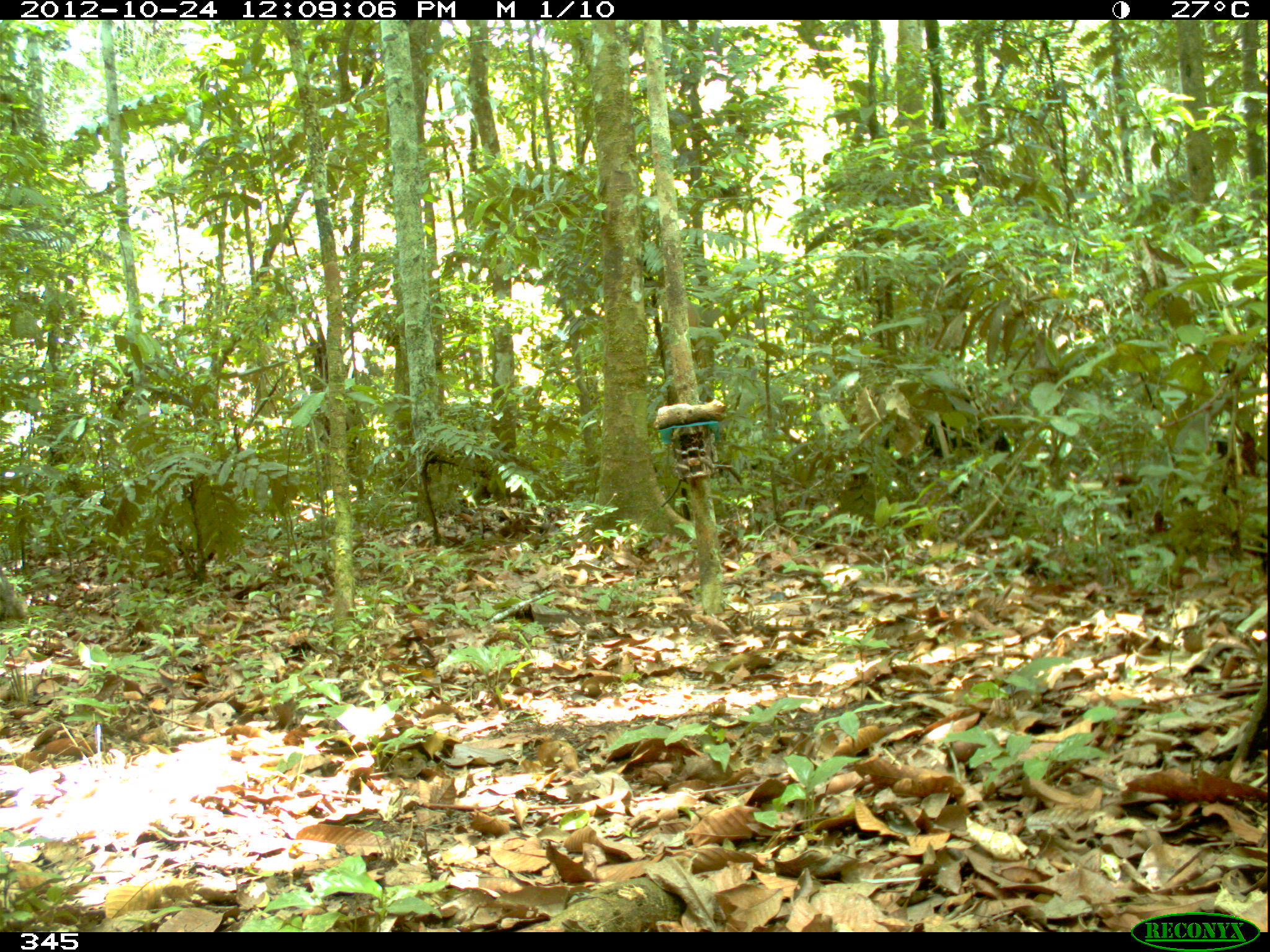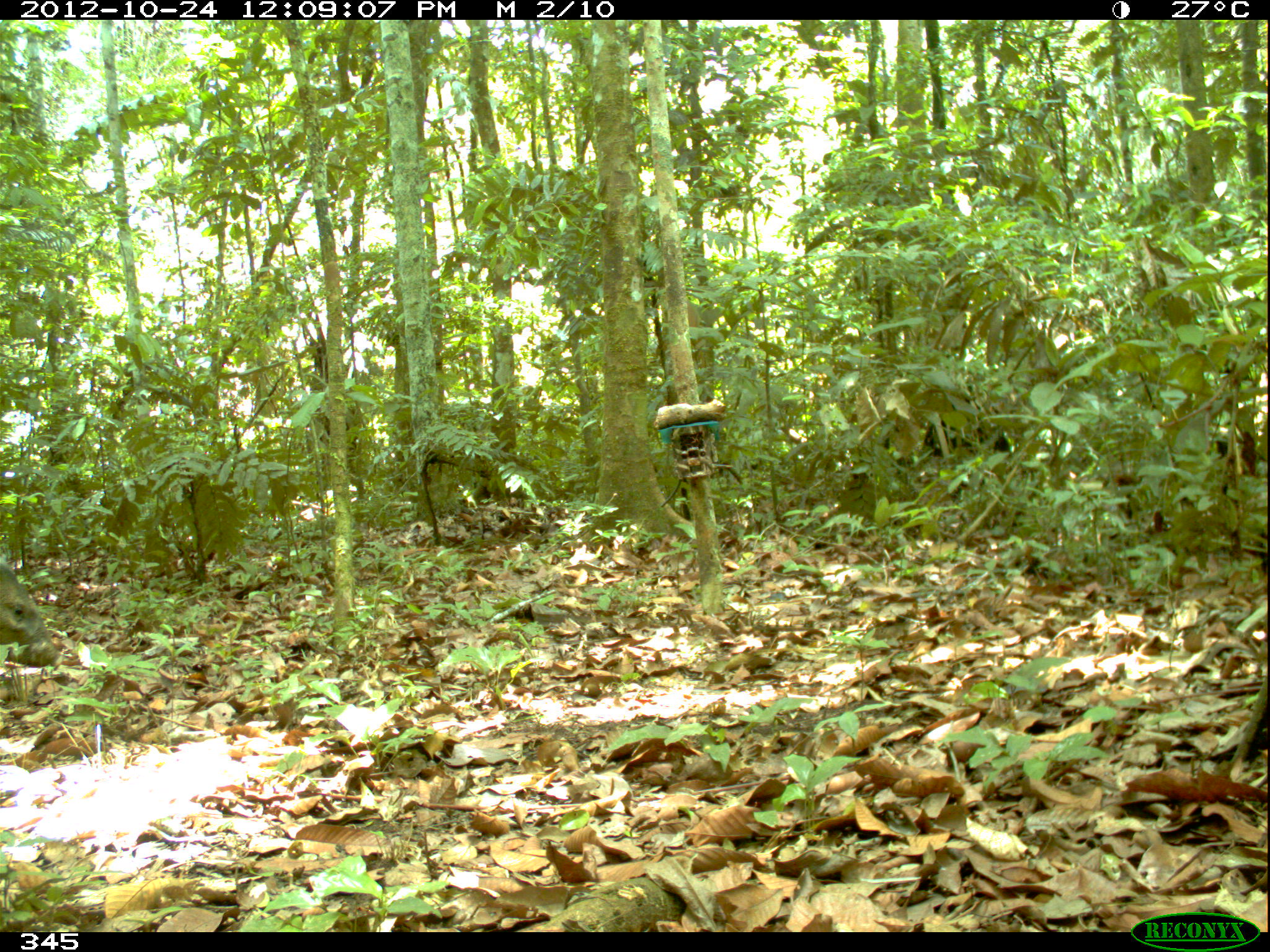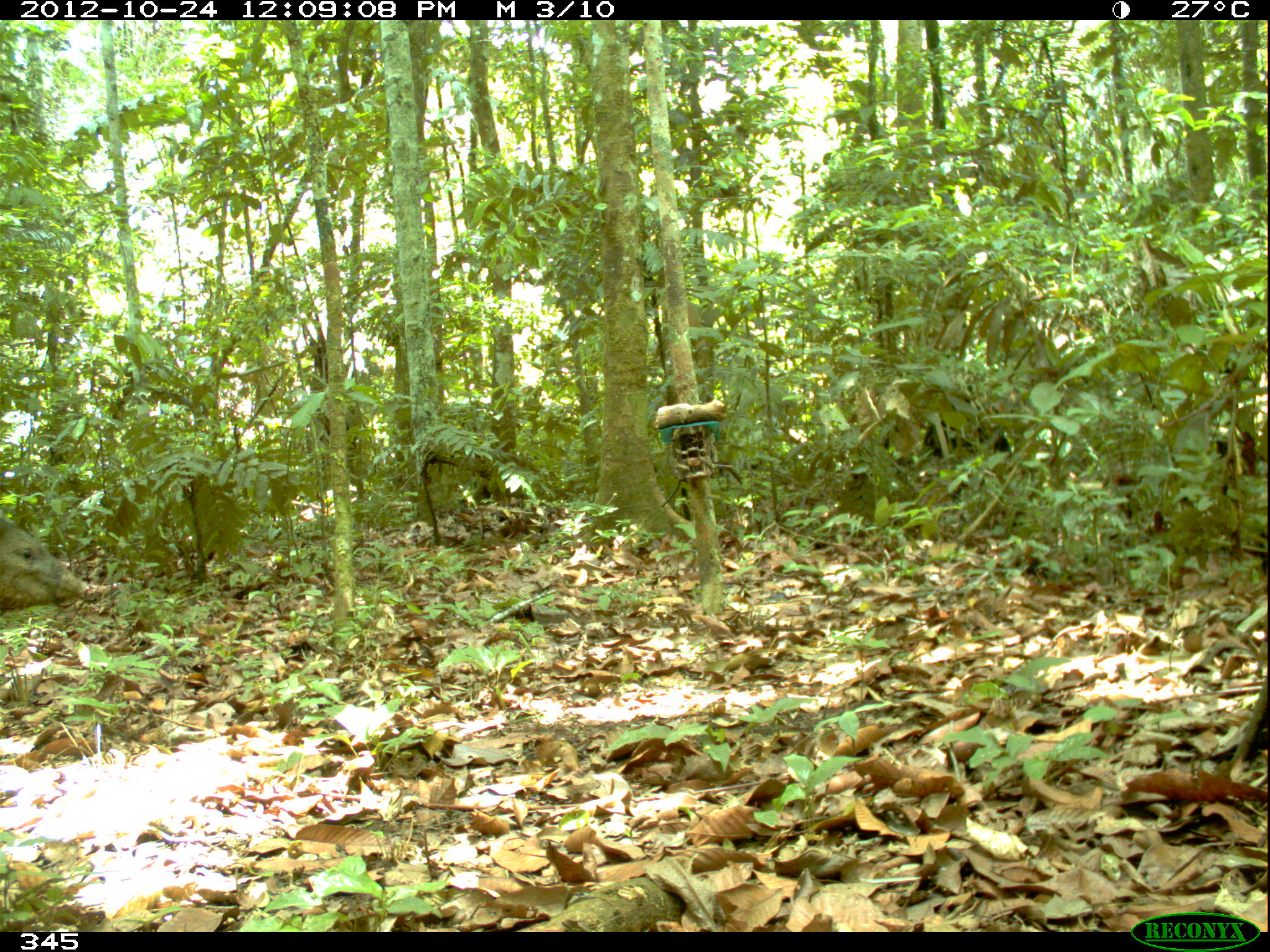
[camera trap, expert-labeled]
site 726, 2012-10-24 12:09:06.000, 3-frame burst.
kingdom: Animalia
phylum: Chordata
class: Mammalia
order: Artiodactyla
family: Tayassuidae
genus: Pecari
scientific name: Pecari tajacu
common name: collared peccary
Pecari tajacu (collared peccary).